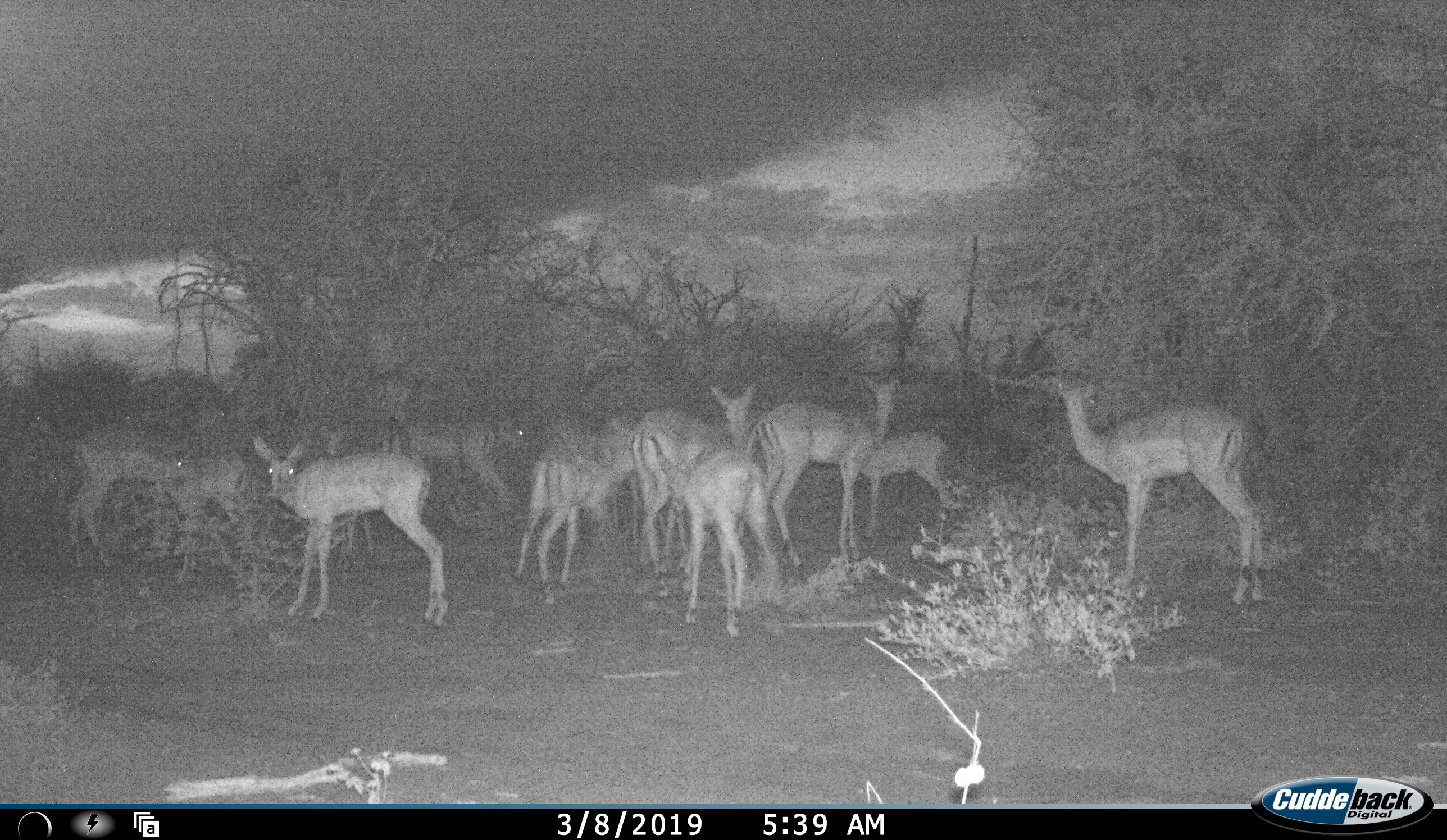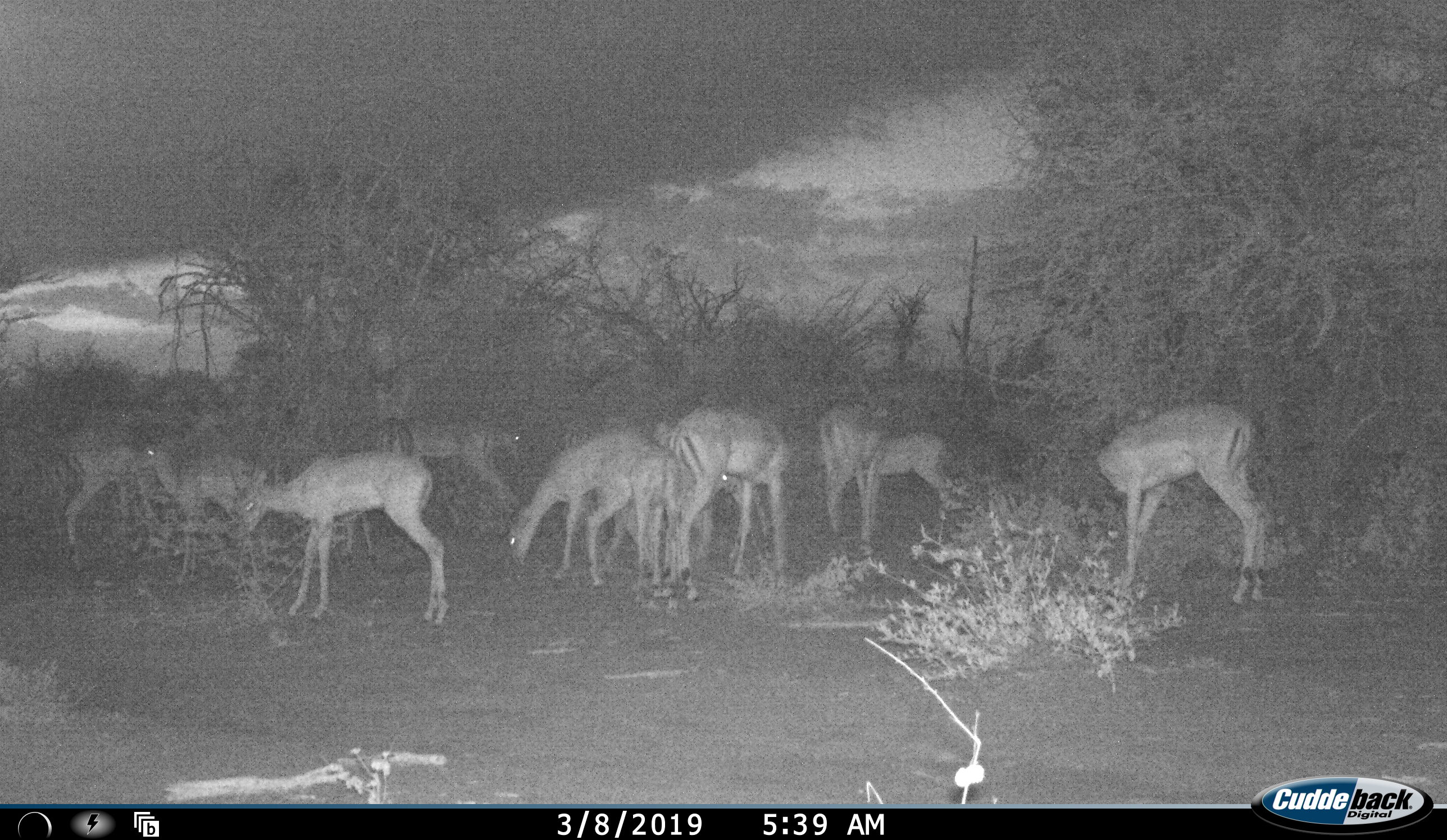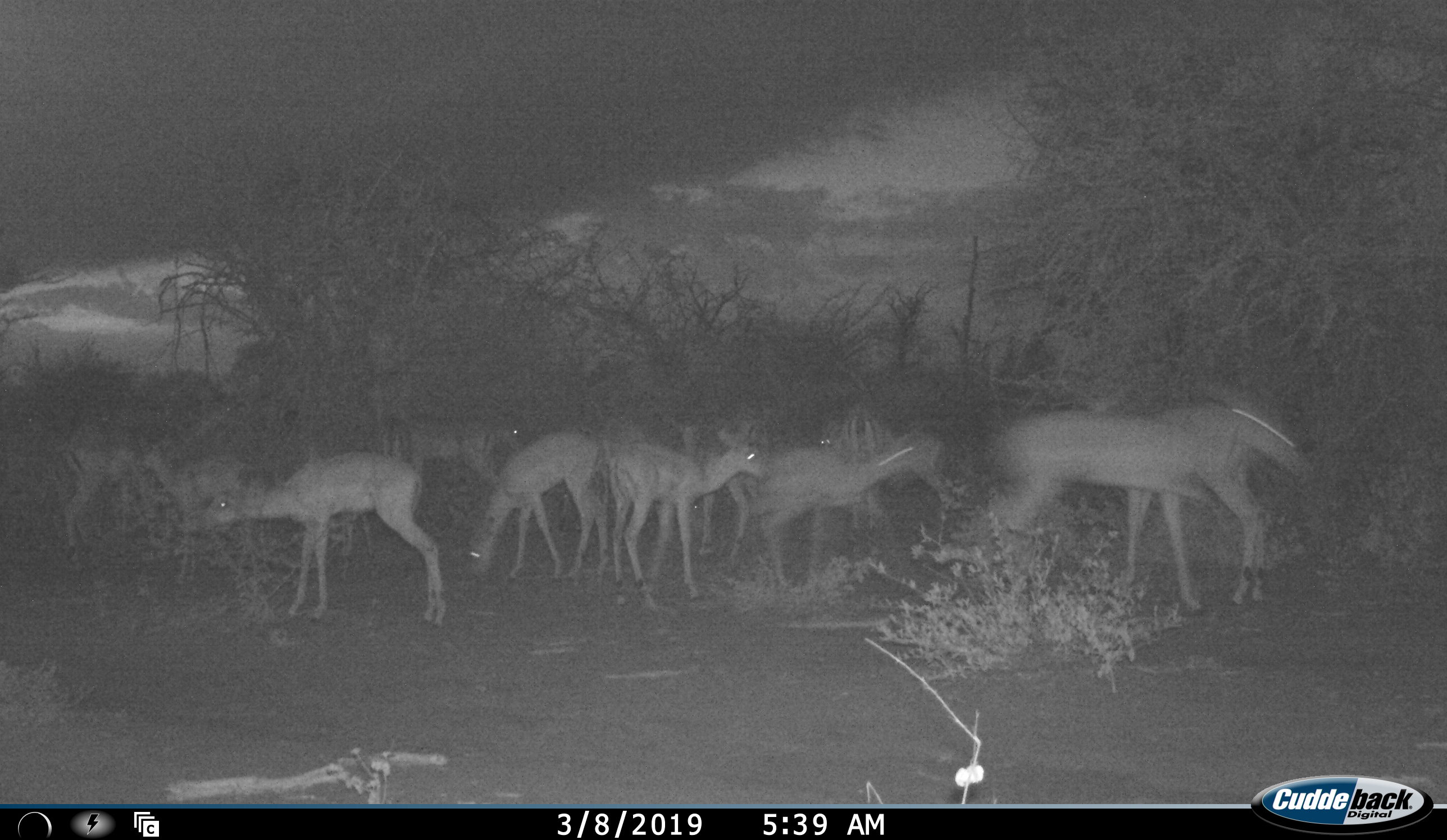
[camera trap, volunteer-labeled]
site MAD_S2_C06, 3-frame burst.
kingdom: Animalia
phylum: Chordata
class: Mammalia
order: Artiodactyla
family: Bovidae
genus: Aepyceros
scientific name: Aepyceros melampus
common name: impala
Impala (Aepyceros melampus), count 11-50. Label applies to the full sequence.